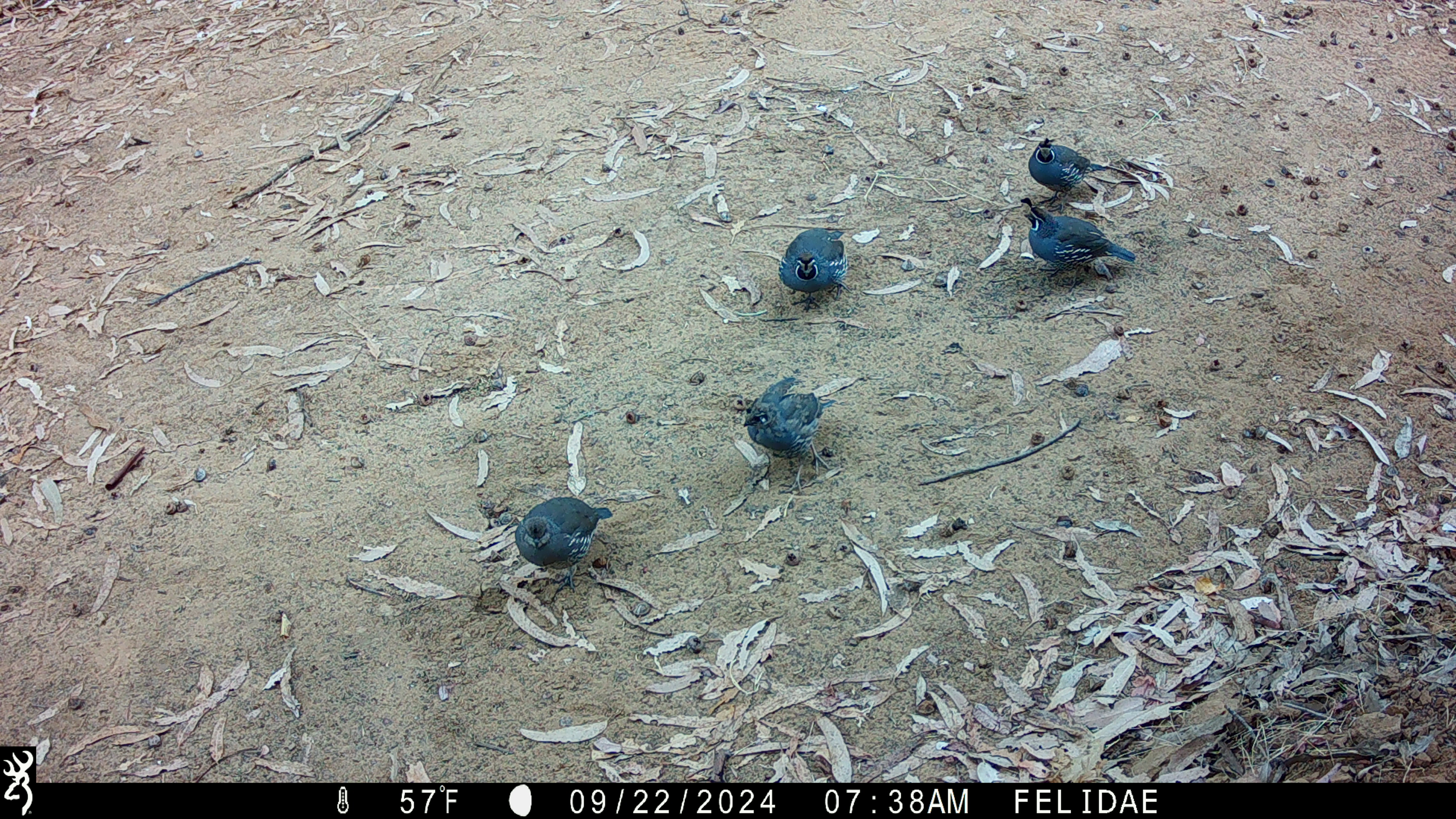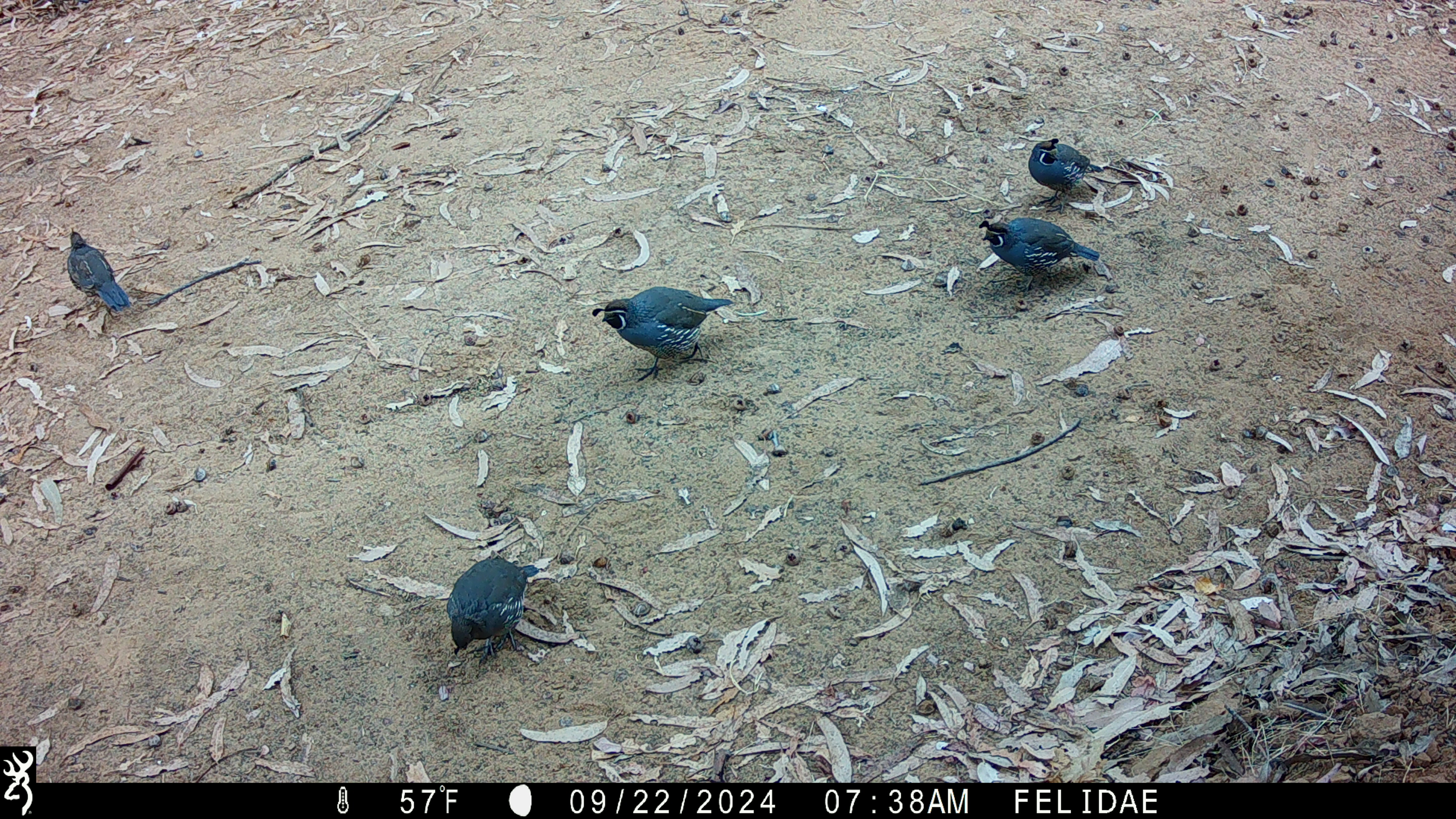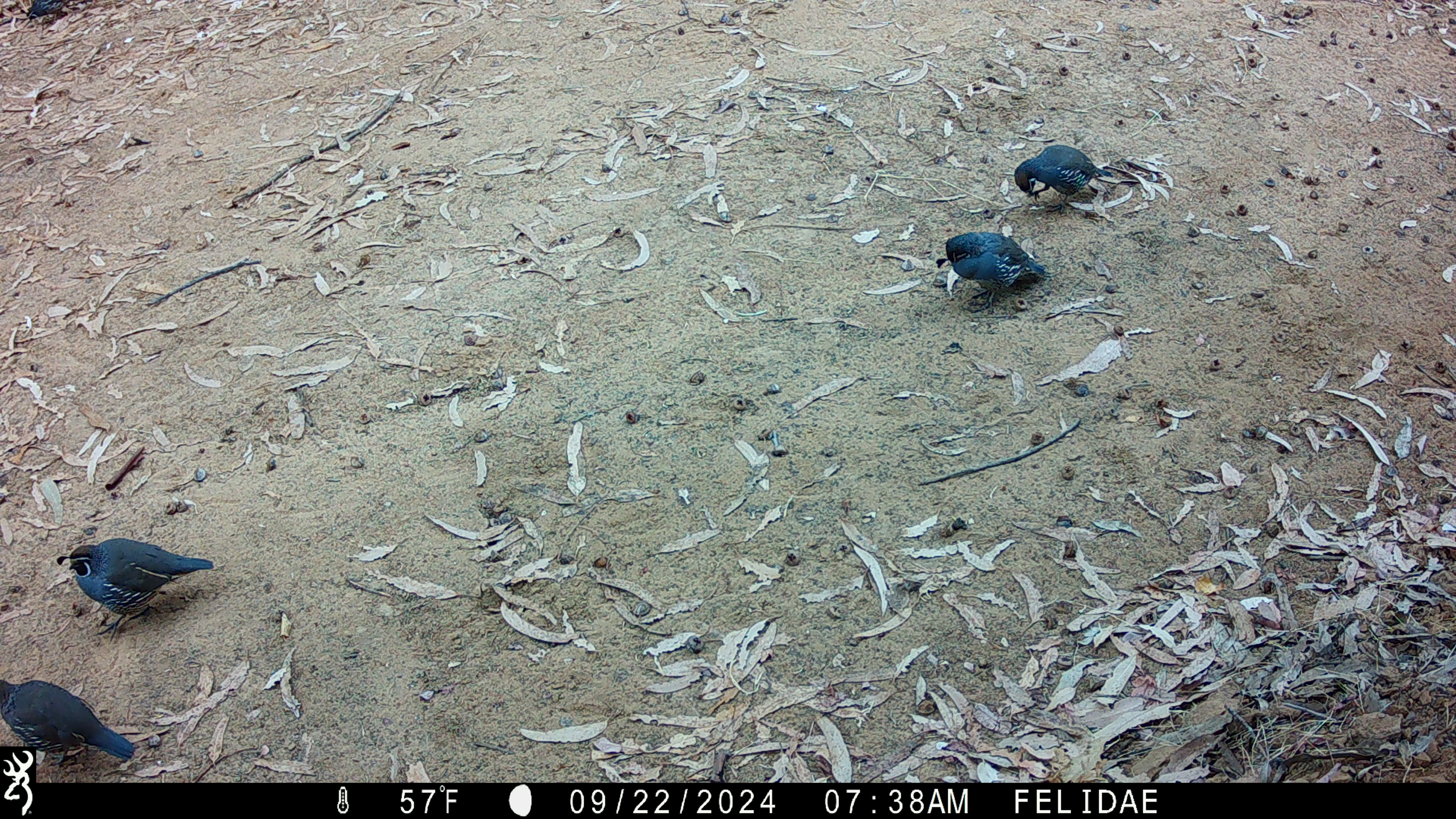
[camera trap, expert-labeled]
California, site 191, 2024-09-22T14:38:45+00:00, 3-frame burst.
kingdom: Animalia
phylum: Chordata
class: Aves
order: Galliformes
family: Odontophoridae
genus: Callipepla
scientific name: Callipepla californica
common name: california quail